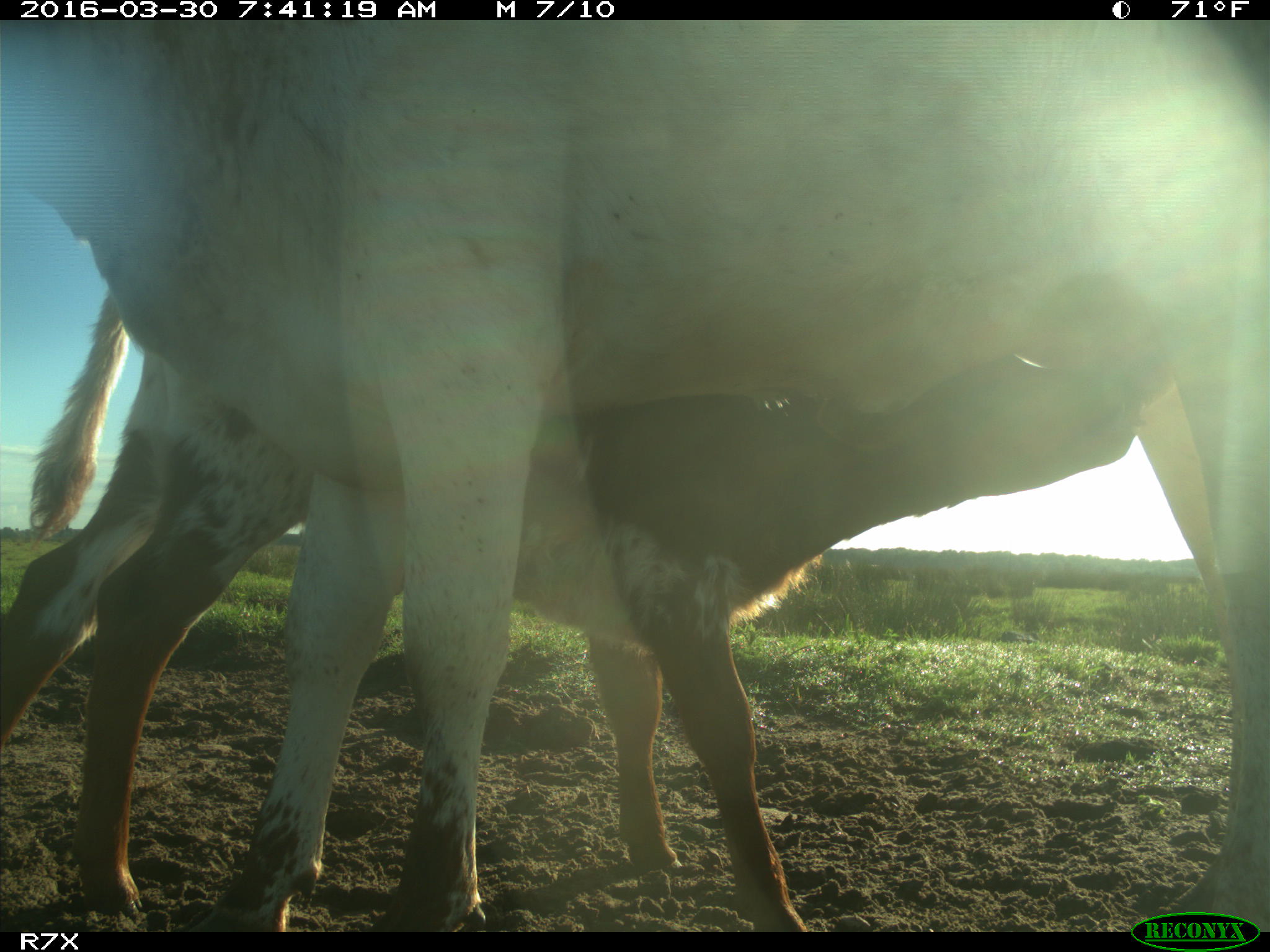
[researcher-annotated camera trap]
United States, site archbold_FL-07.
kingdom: Animalia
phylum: Chordata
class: Mammalia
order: Artiodactyla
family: Bovidae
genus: Bos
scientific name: Bos taurus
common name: domestic cow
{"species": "Bos taurus (domestic cow)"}